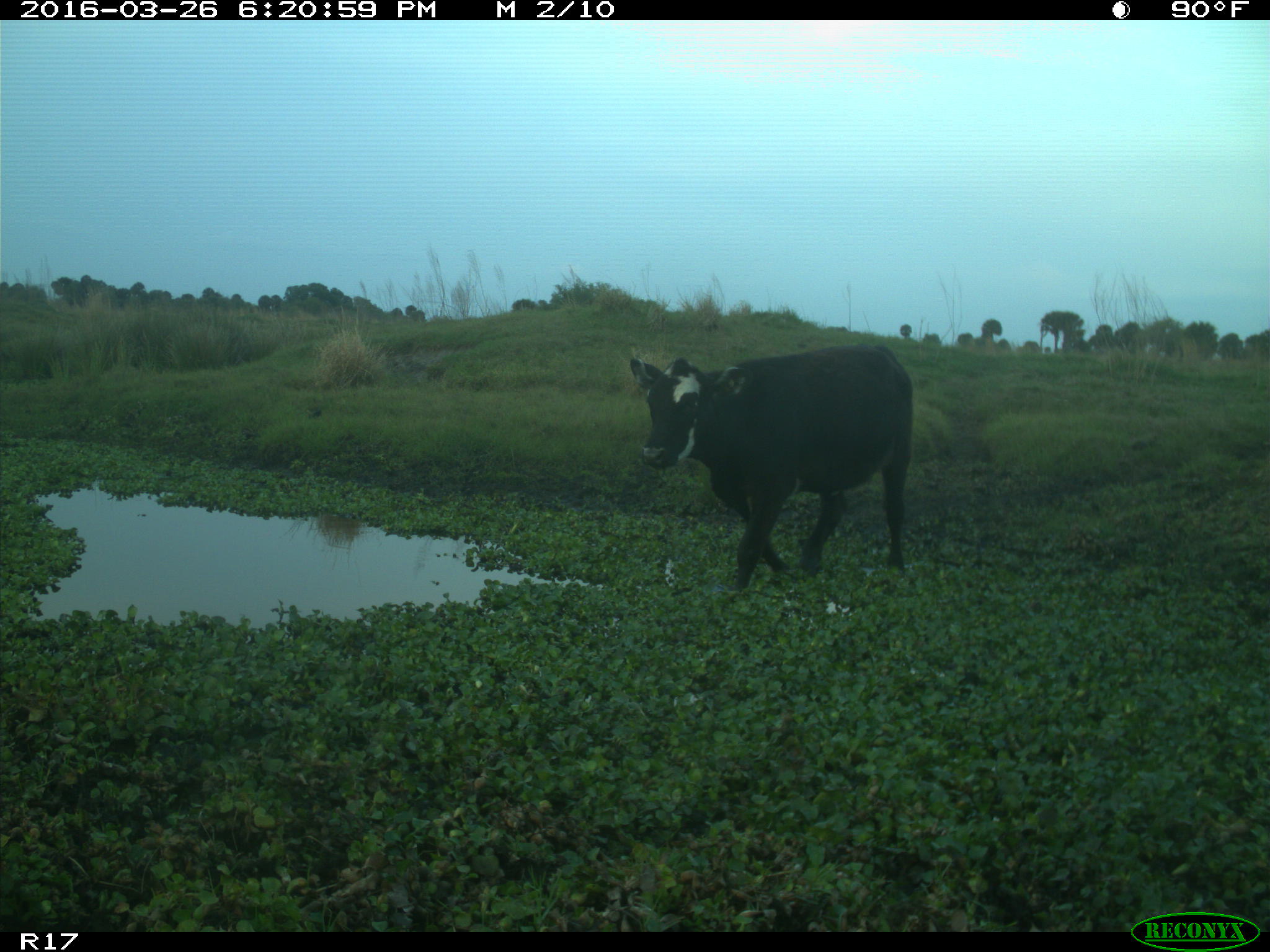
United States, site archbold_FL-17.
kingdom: Animalia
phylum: Chordata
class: Mammalia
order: Artiodactyla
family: Bovidae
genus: Bos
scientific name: Bos taurus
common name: domestic cow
Bos taurus (domestic cow).